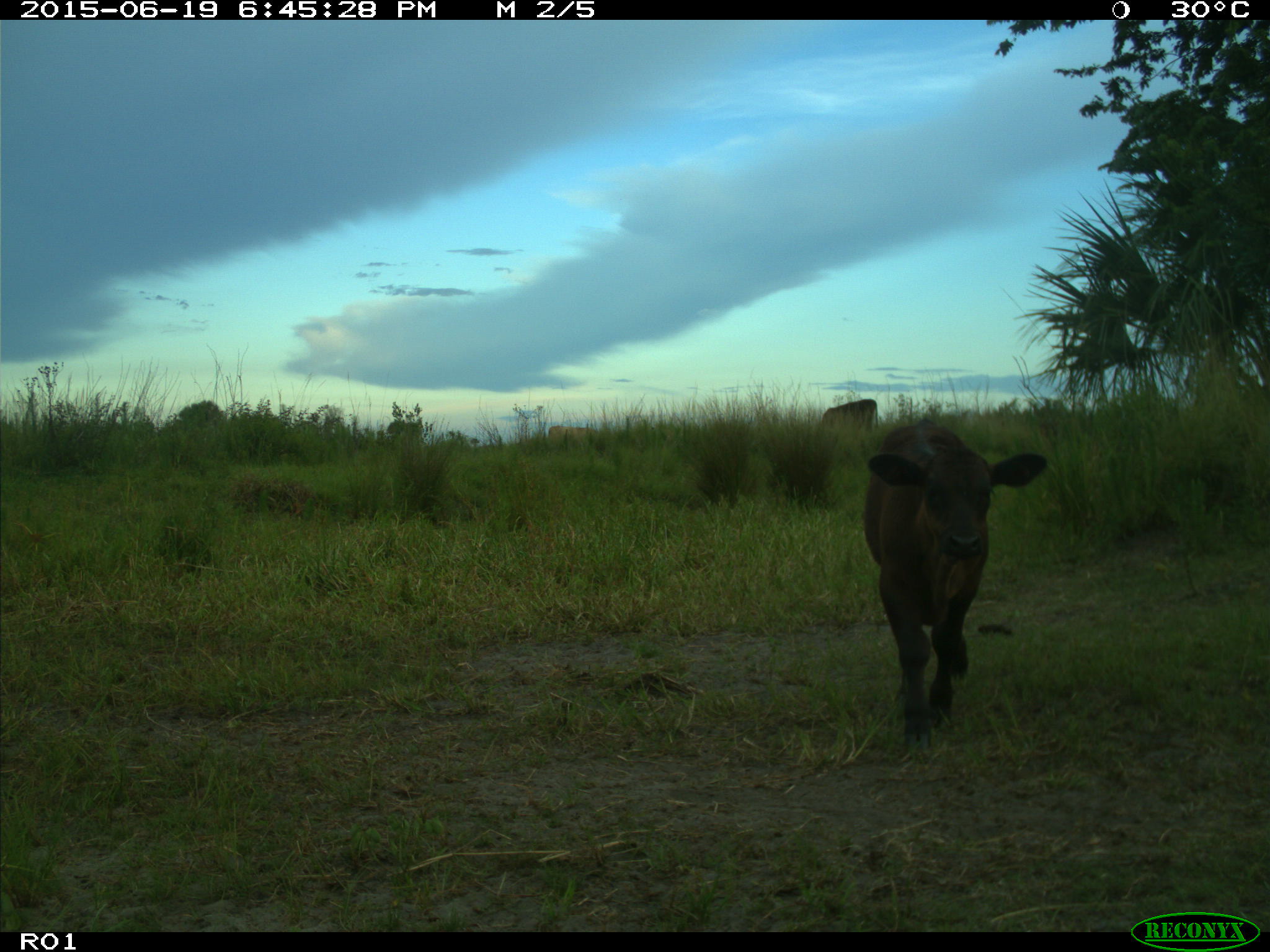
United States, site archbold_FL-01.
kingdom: Animalia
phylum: Chordata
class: Mammalia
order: Artiodactyla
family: Bovidae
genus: Bos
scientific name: Bos taurus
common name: domestic cow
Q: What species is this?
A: Bos taurus (domestic cow).